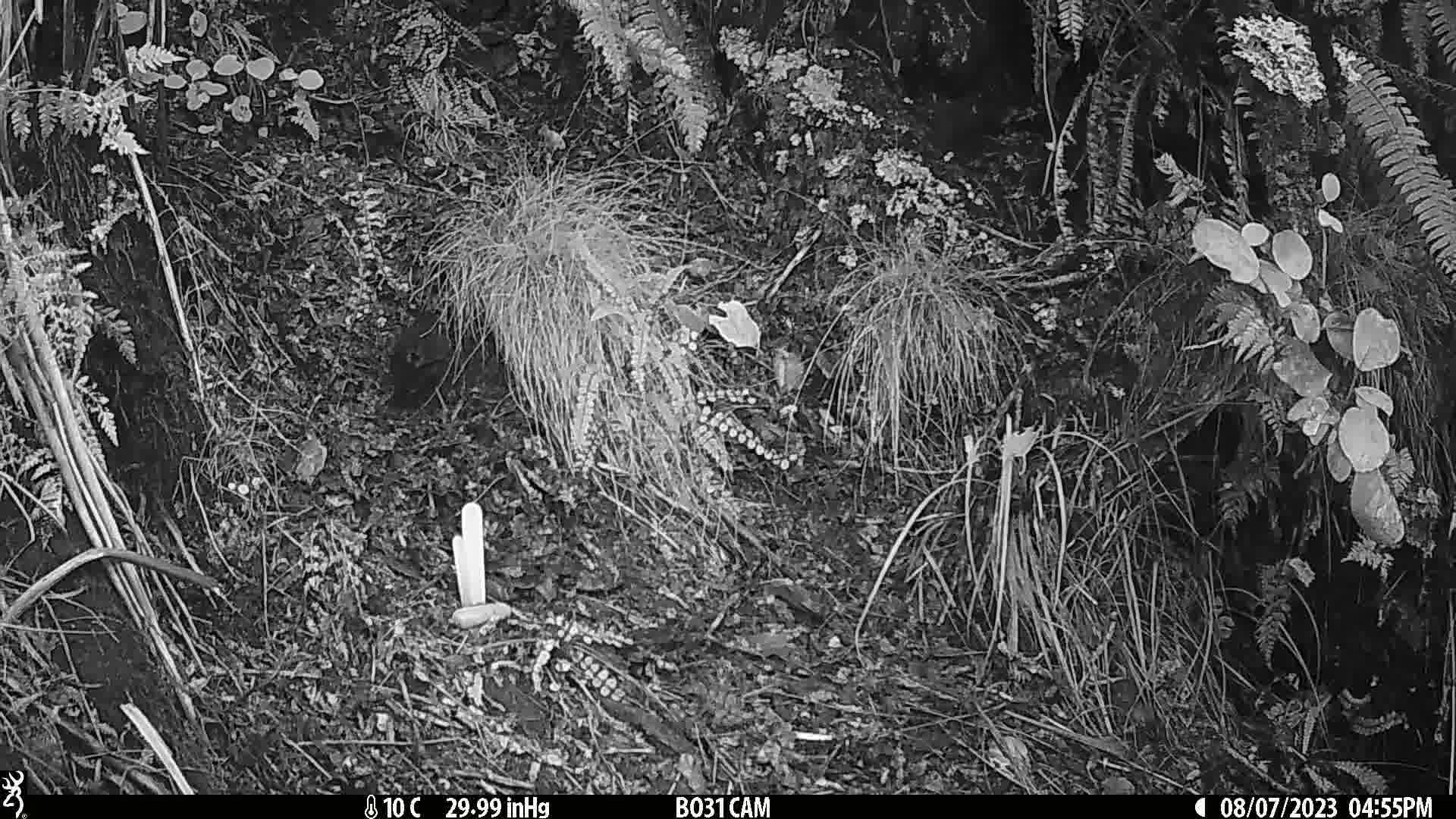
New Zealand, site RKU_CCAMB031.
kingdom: Animalia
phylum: Chordata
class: Aves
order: Passeriformes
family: Turdidae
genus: Turdus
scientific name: Turdus merula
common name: eurasian blackbird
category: blackbird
Blackbird (eurasian blackbird) (Turdus merula).